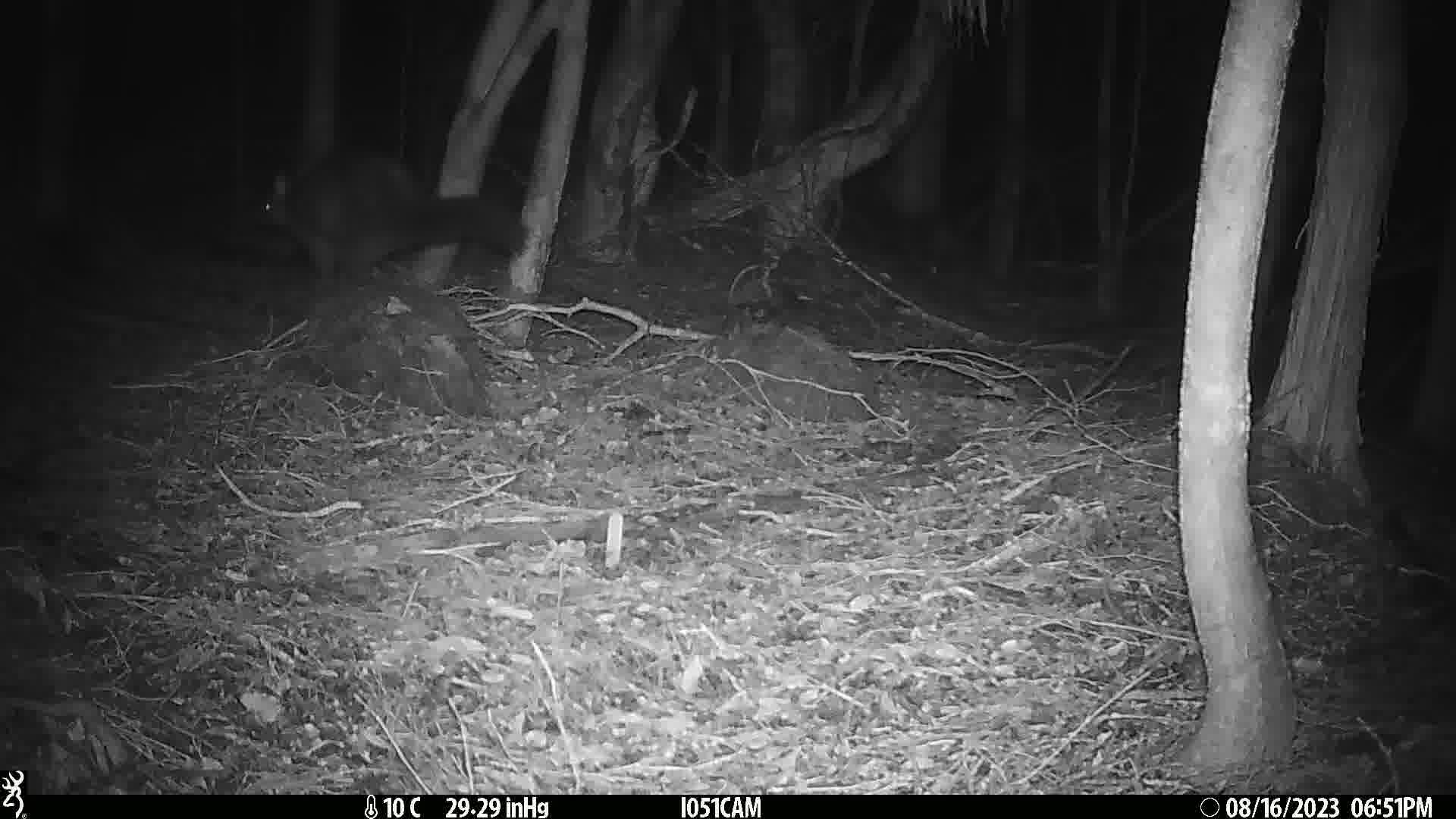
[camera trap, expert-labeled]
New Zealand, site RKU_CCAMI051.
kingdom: Animalia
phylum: Chordata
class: Mammalia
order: Diprotodontia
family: Phalangeridae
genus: Trichosurus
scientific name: Trichosurus vulpecula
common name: common brushtail possum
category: possum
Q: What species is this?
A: Possum (common brushtail possum) (Trichosurus vulpecula).